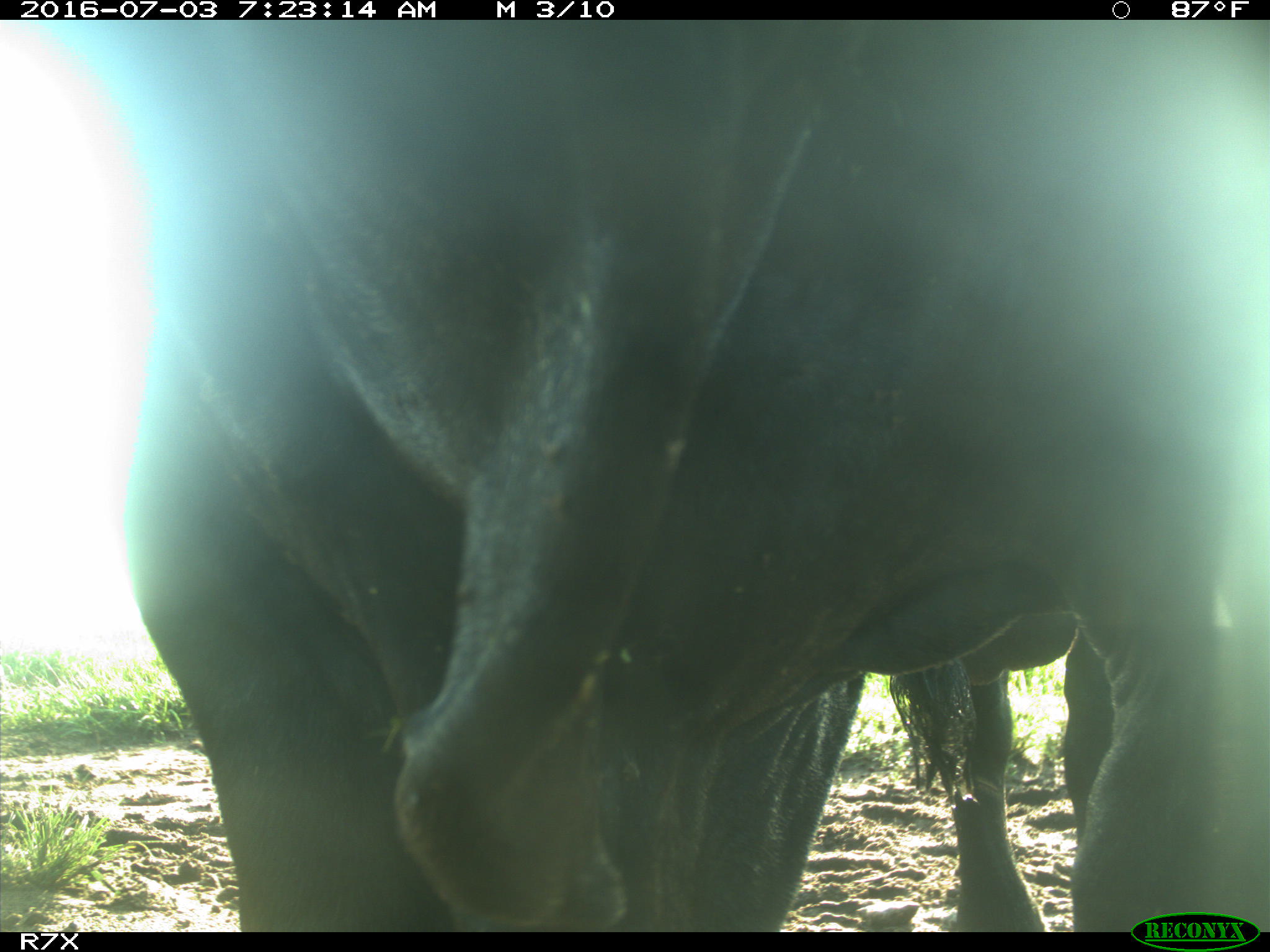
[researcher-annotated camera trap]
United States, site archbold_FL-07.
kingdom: Animalia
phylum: Chordata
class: Mammalia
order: Artiodactyla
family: Bovidae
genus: Bos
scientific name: Bos taurus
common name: domestic cow